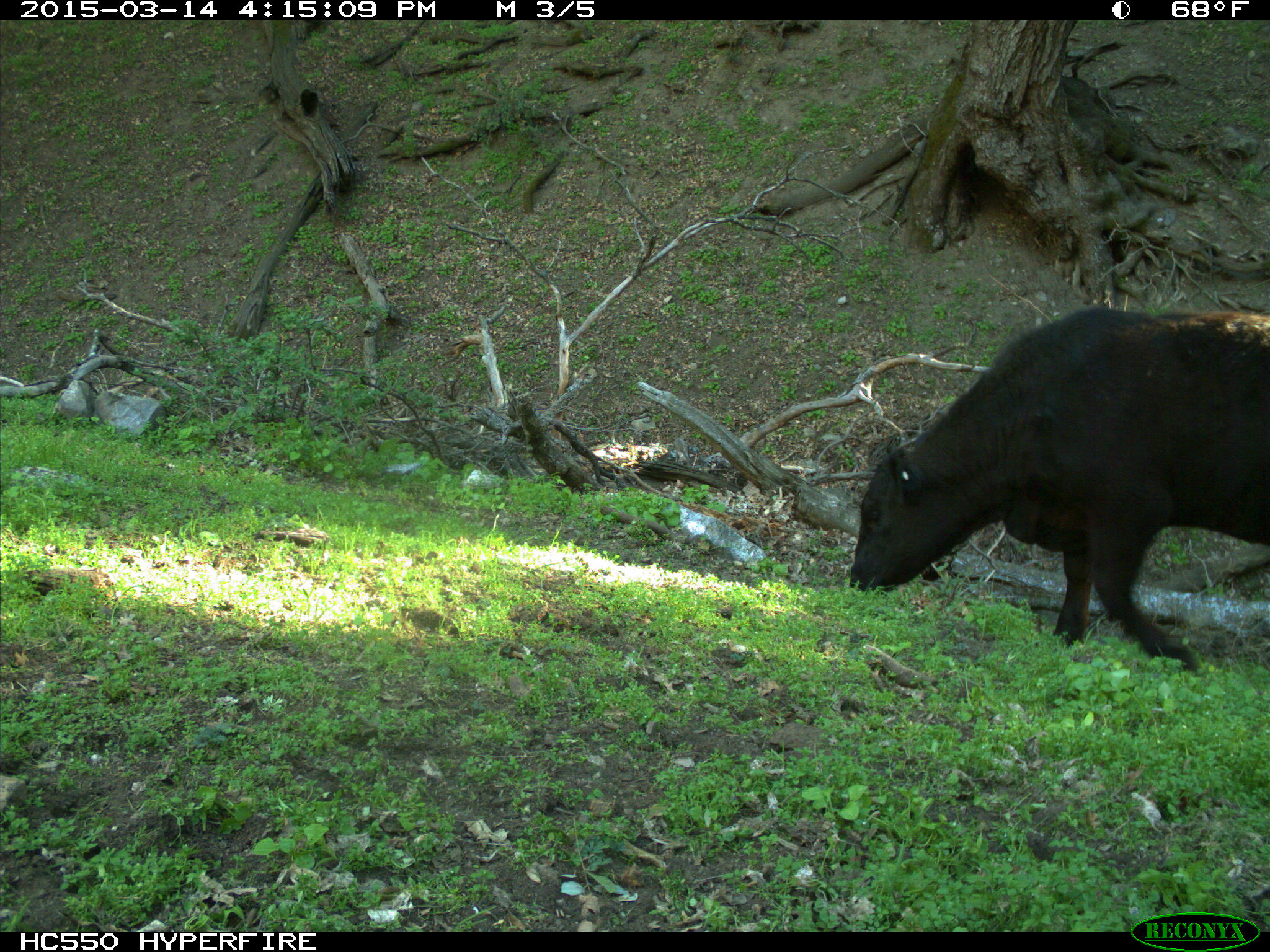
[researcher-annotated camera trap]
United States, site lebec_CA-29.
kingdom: Animalia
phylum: Chordata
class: Mammalia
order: Artiodactyla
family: Bovidae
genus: Bos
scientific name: Bos taurus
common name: domestic cow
Bos taurus (domestic cow).